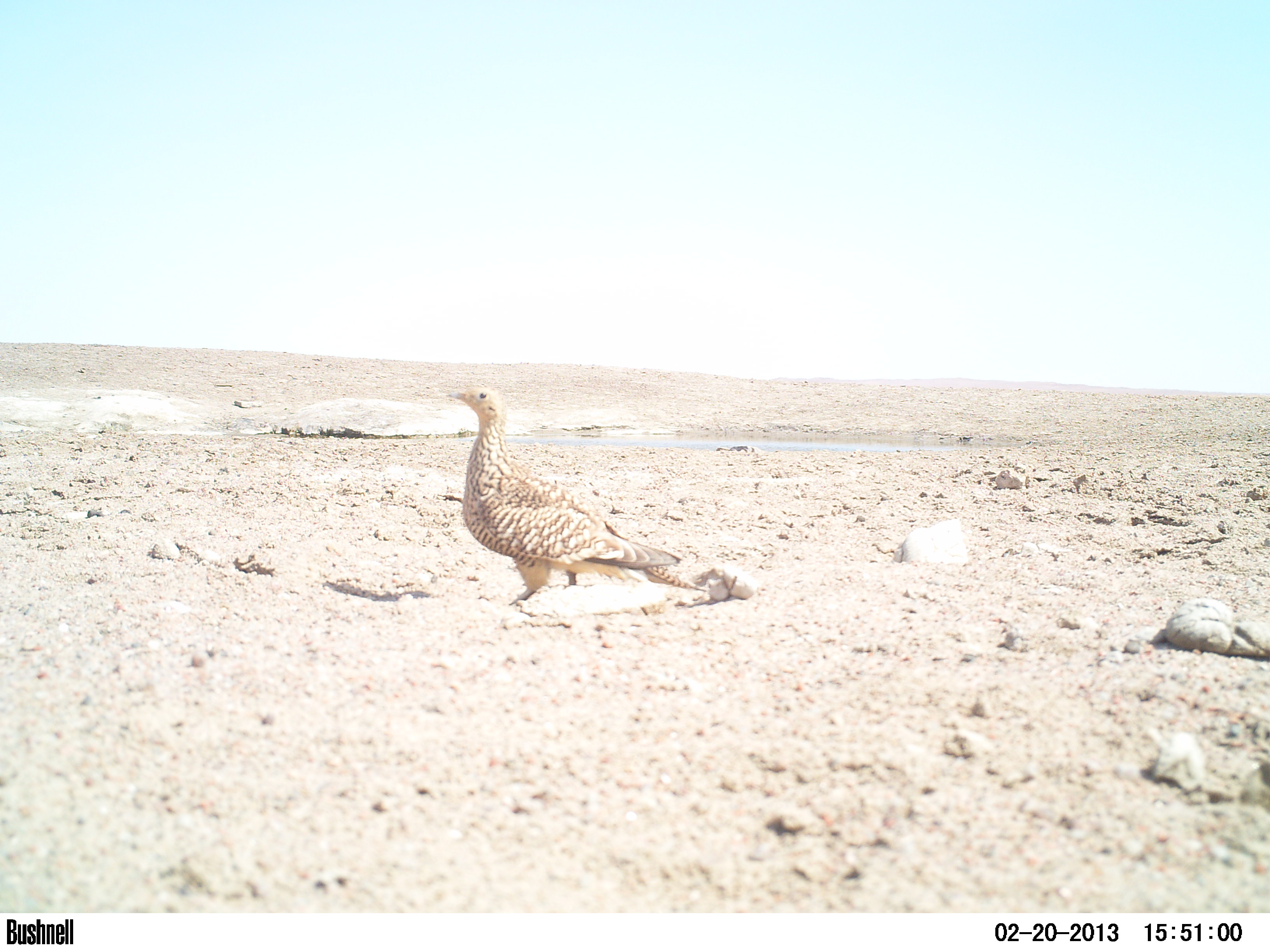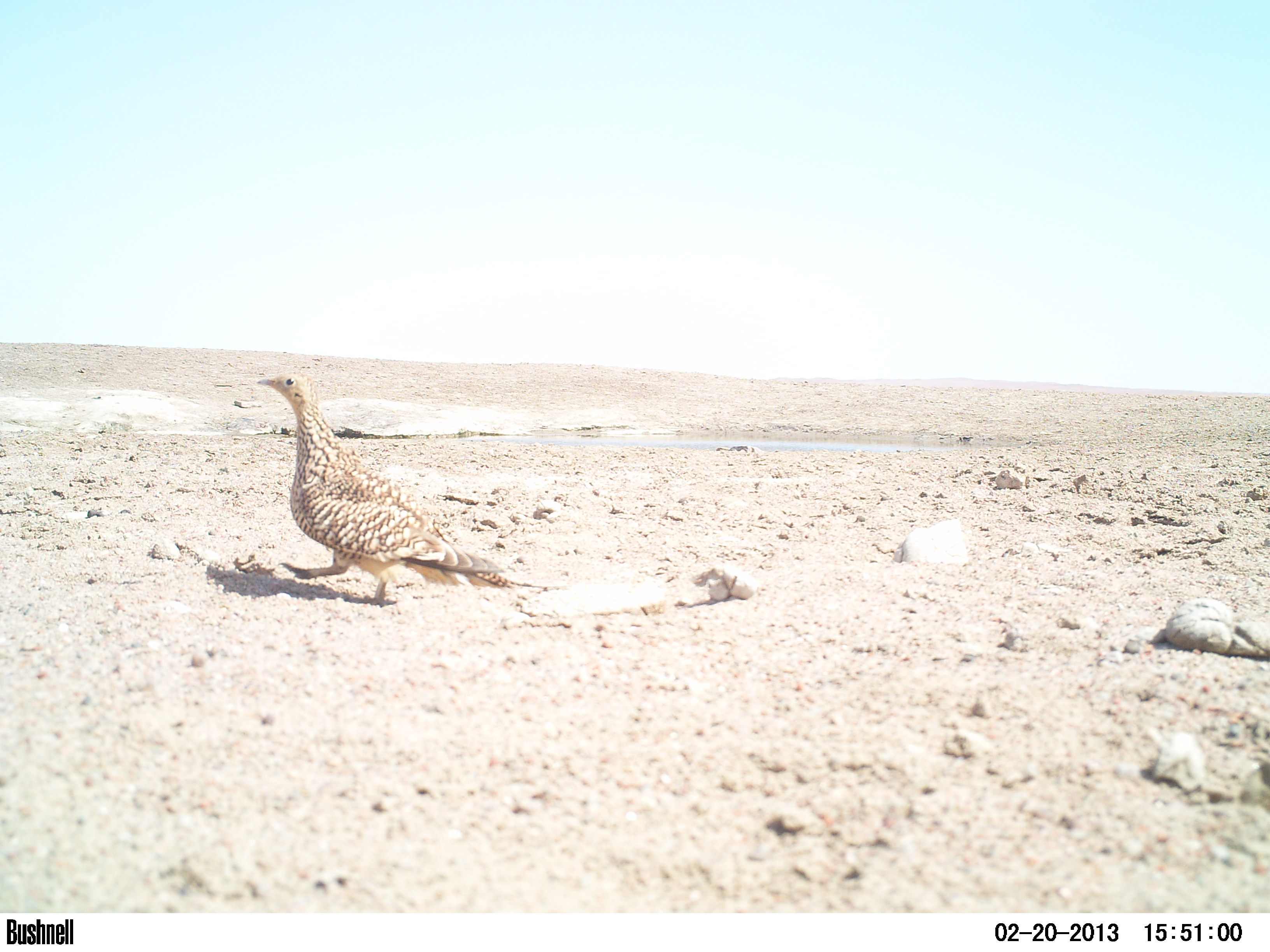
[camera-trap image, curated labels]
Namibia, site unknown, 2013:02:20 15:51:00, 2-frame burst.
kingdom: Animalia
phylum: Chordata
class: Aves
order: Pterocliformes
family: Pteroclidae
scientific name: Pteroclidae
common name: sandgrouse